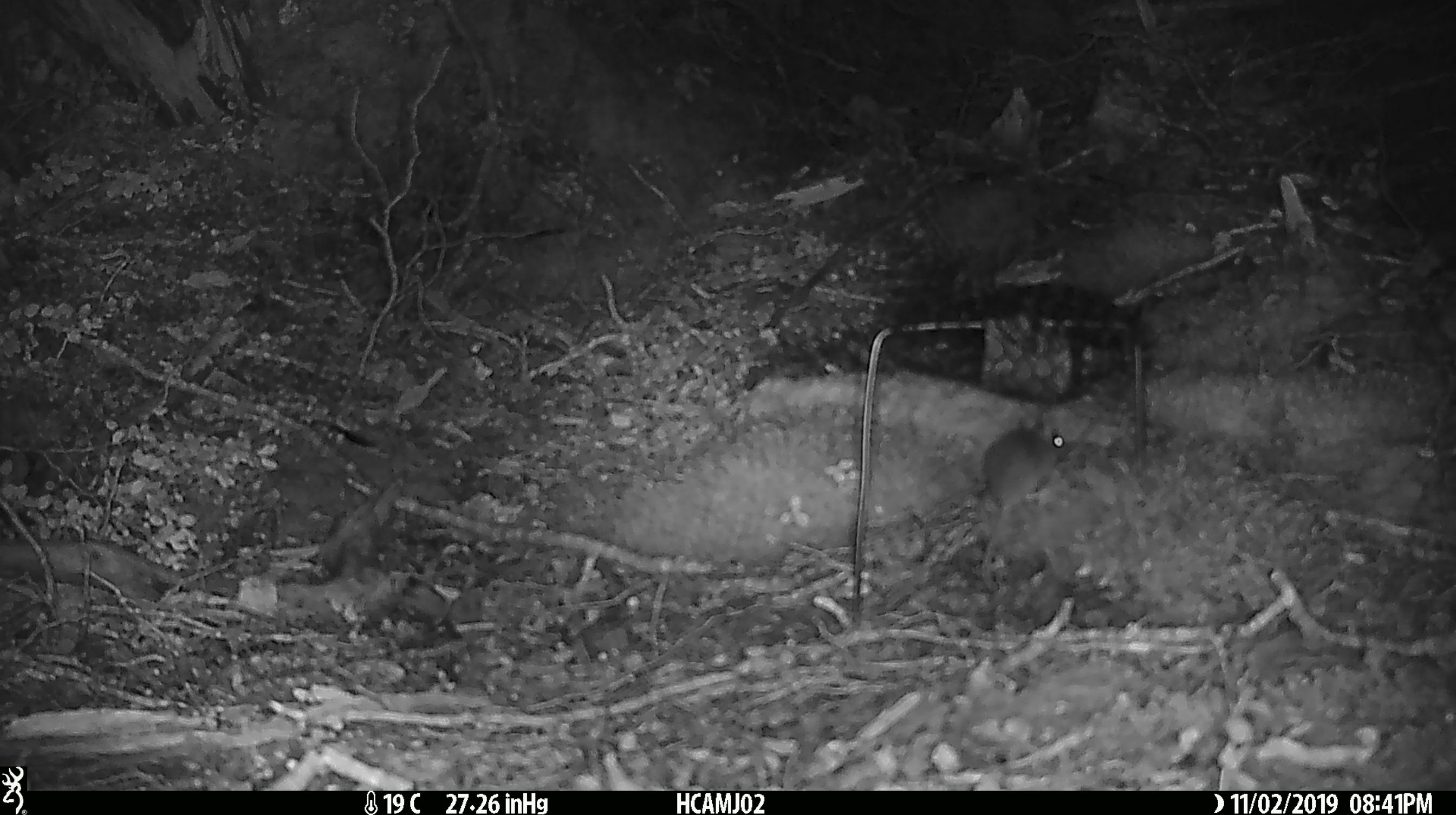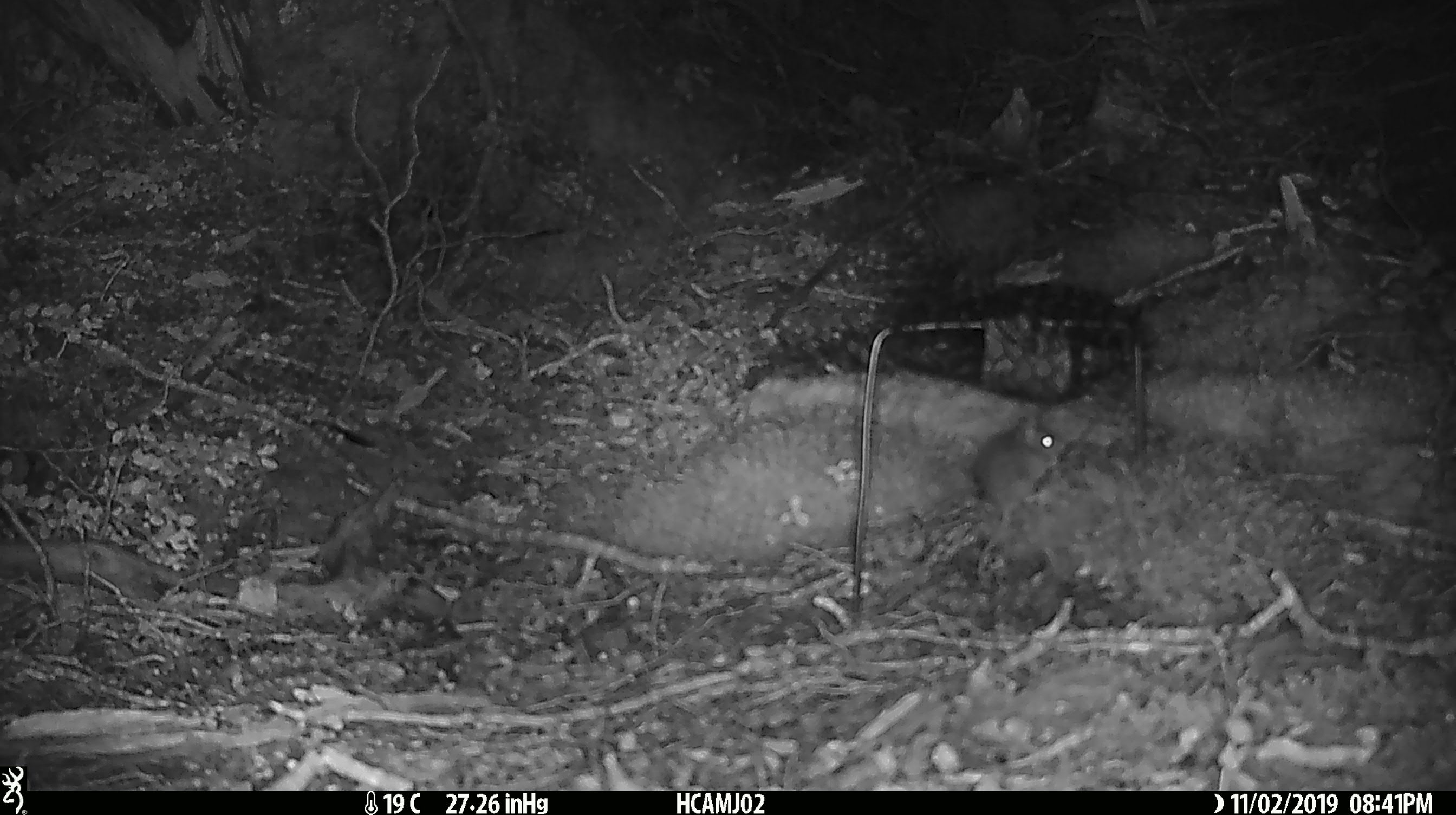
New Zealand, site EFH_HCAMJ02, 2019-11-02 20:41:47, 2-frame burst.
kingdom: Animalia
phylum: Chordata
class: Mammalia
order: Rodentia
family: Muridae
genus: Mus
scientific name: Mus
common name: mouse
Mouse (Mus).